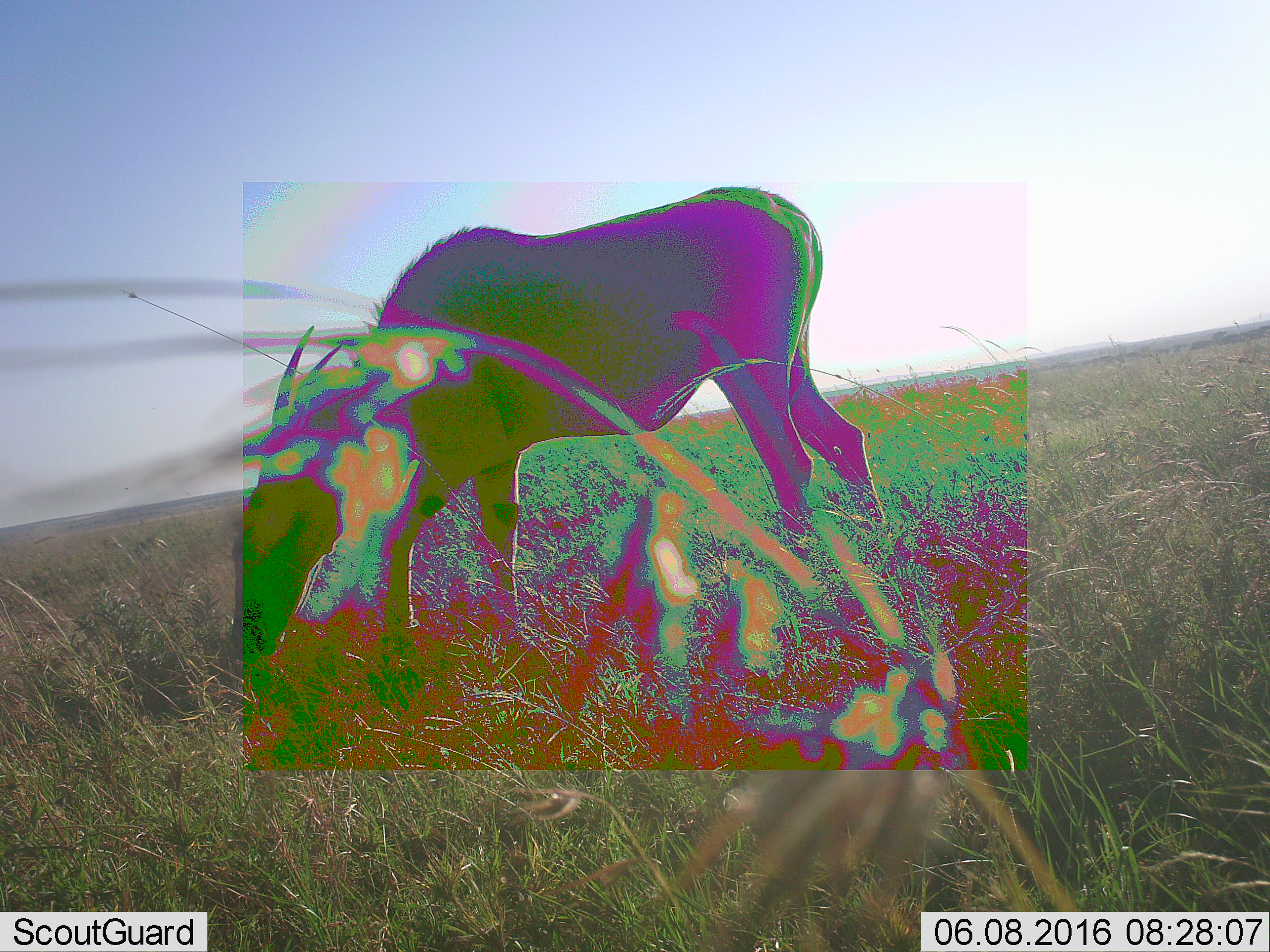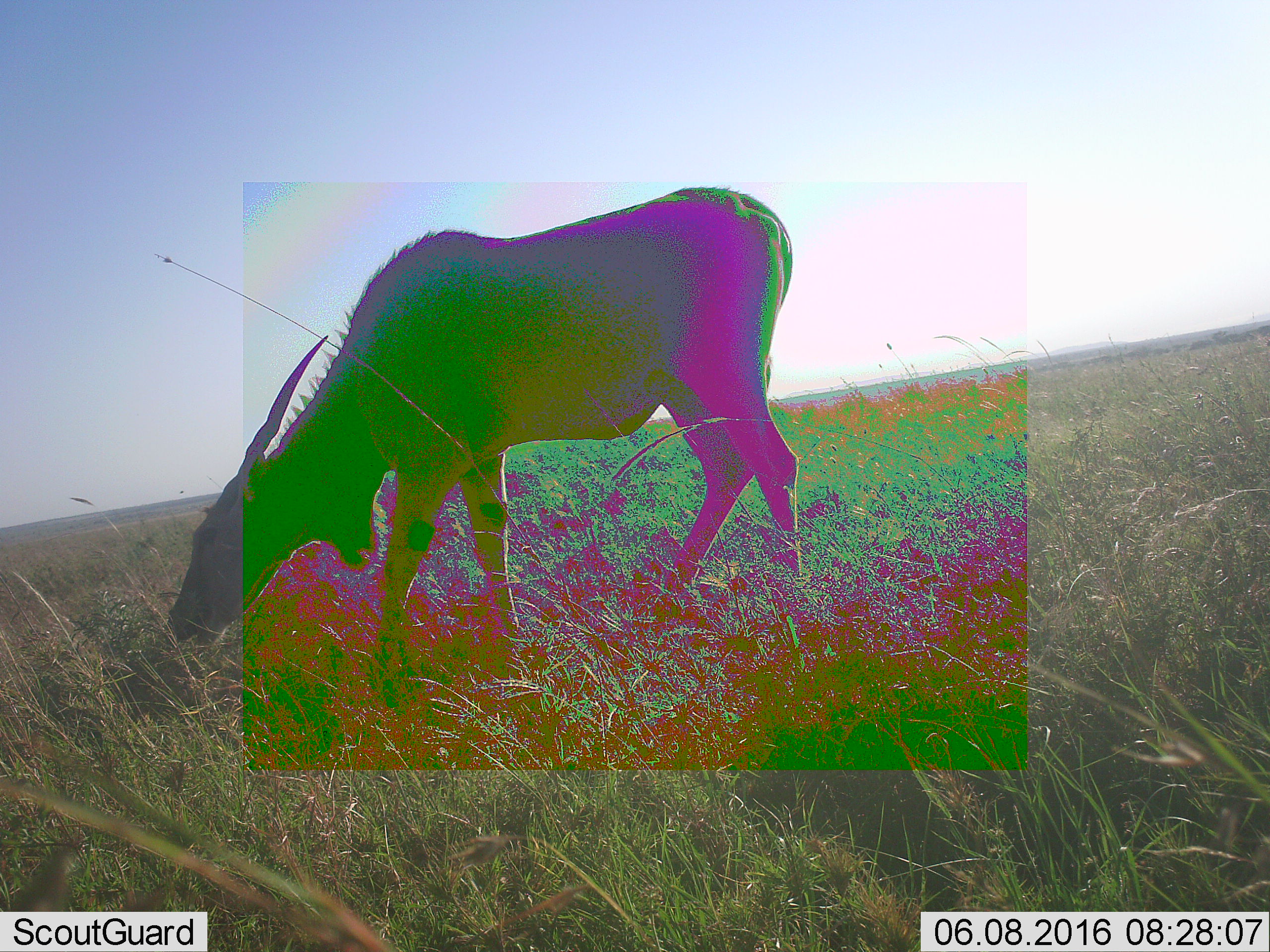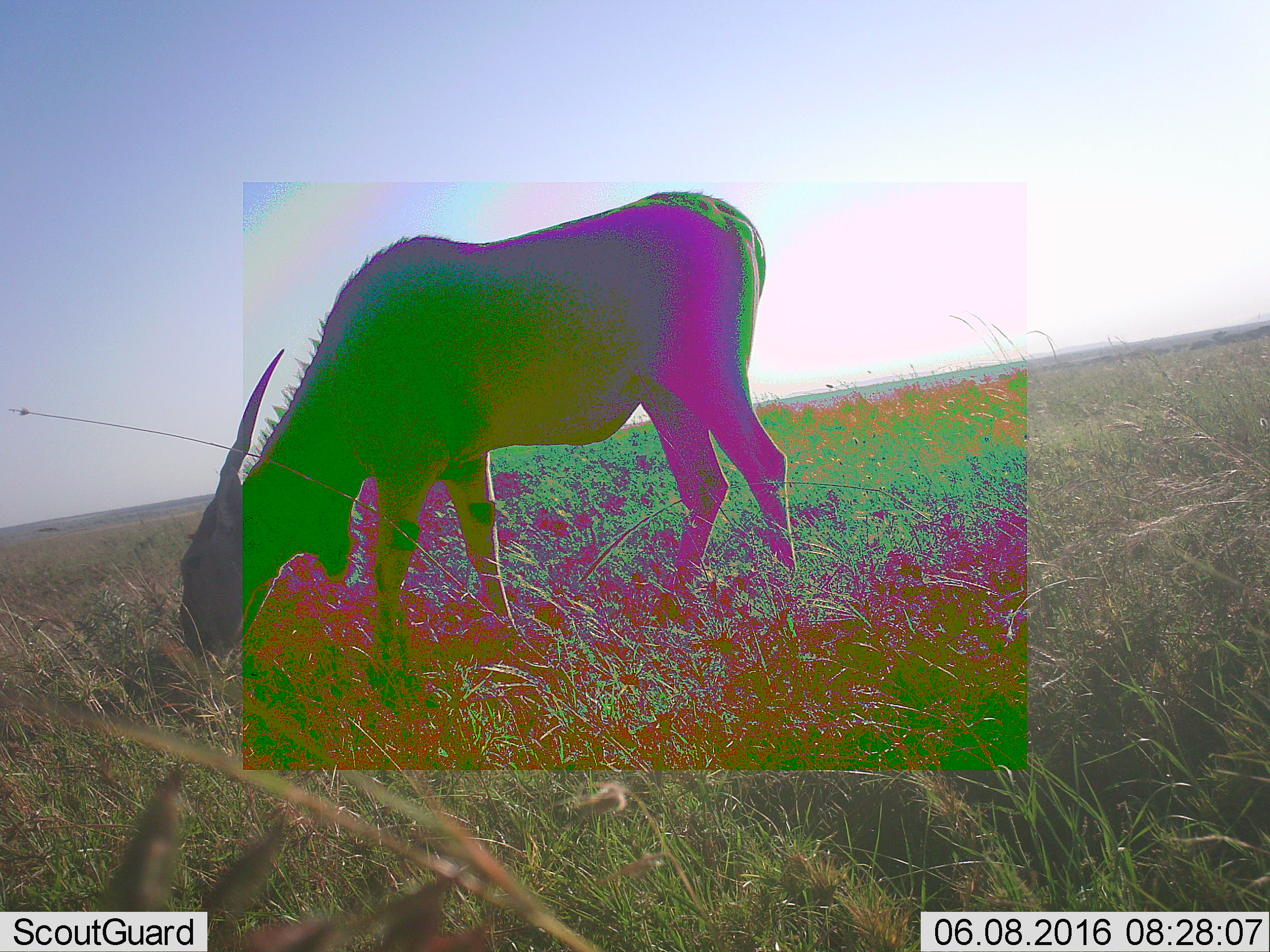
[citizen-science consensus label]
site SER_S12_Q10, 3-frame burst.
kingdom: Animalia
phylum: Chordata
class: Mammalia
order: Artiodactyla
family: Bovidae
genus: Tragelaphus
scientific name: Tragelaphus oryx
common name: eland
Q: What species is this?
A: Eland (Tragelaphus oryx).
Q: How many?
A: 1.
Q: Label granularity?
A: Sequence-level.